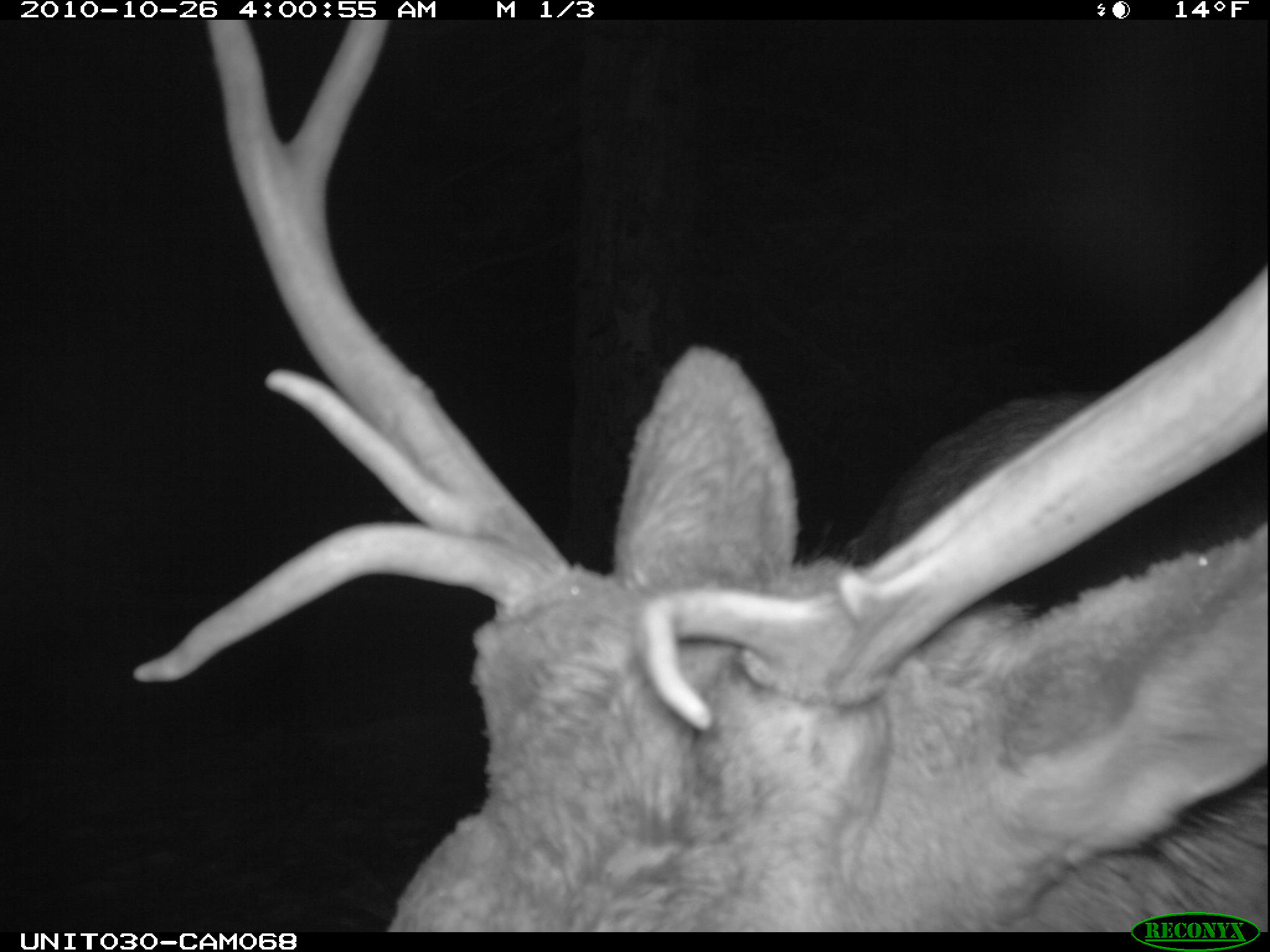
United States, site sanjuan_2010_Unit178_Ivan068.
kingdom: Animalia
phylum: Chordata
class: Mammalia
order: Artiodactyla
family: Cervidae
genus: Cervus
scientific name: Cervus elaphus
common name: red deer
Cervus elaphus (red deer).